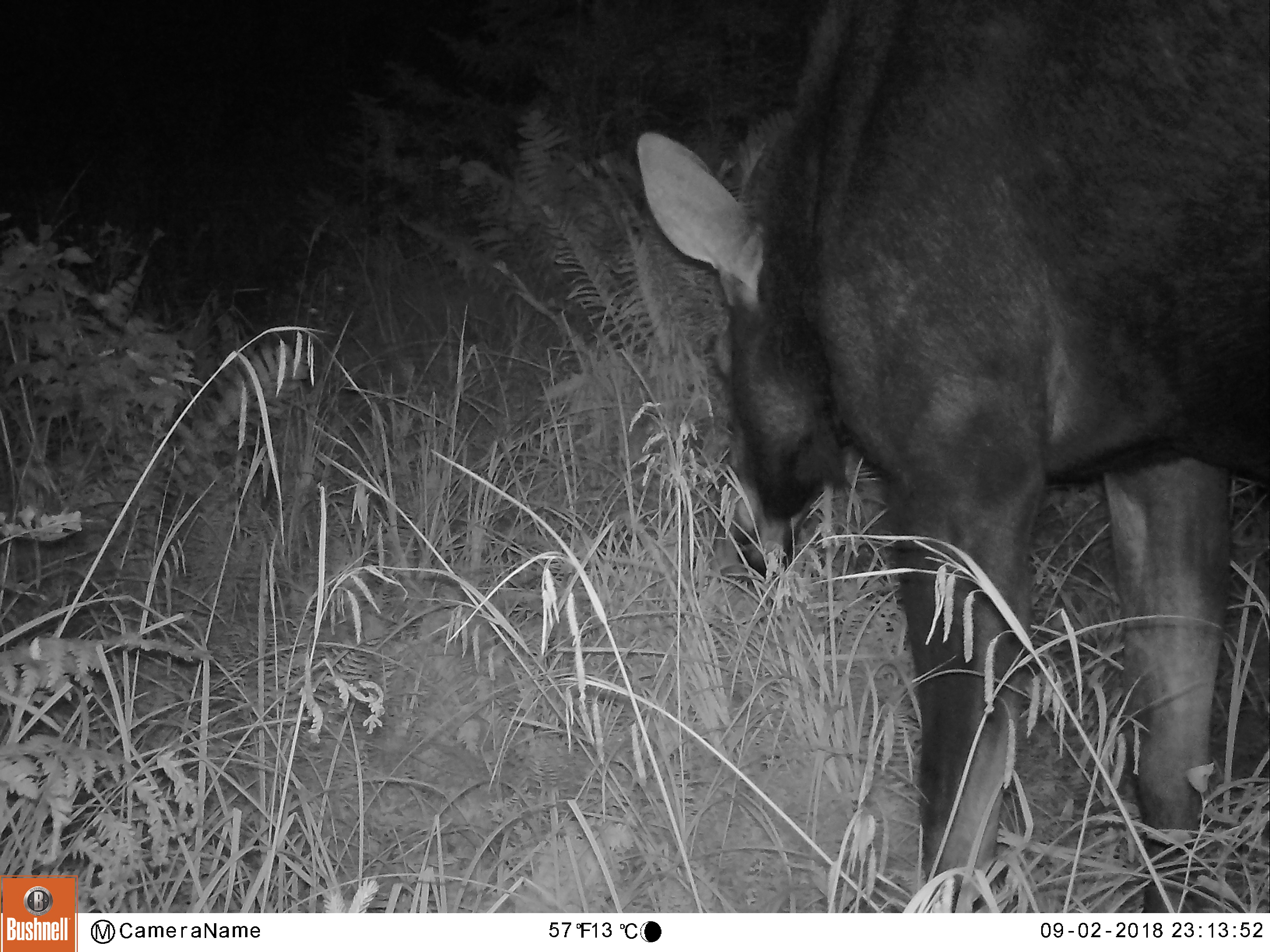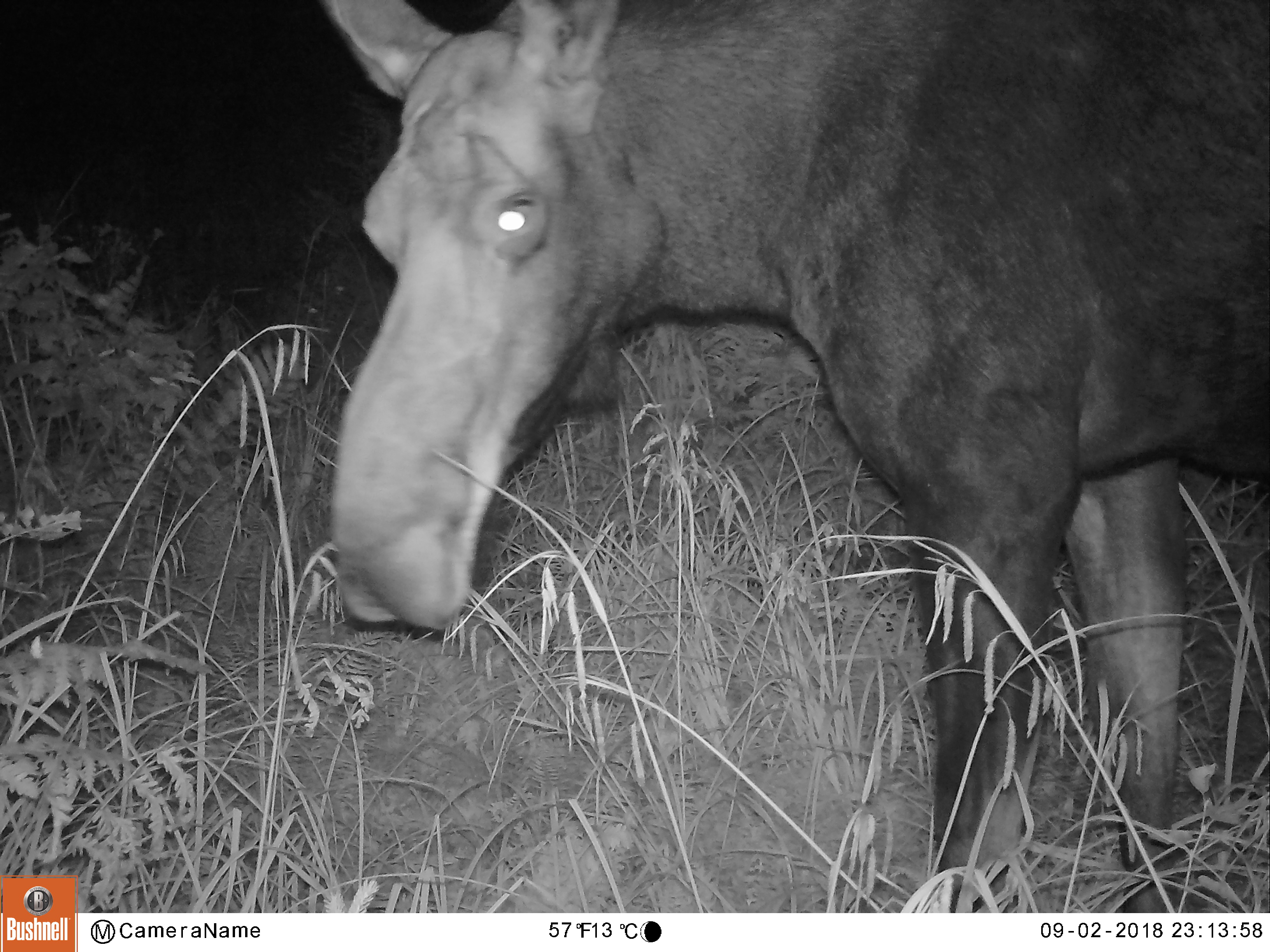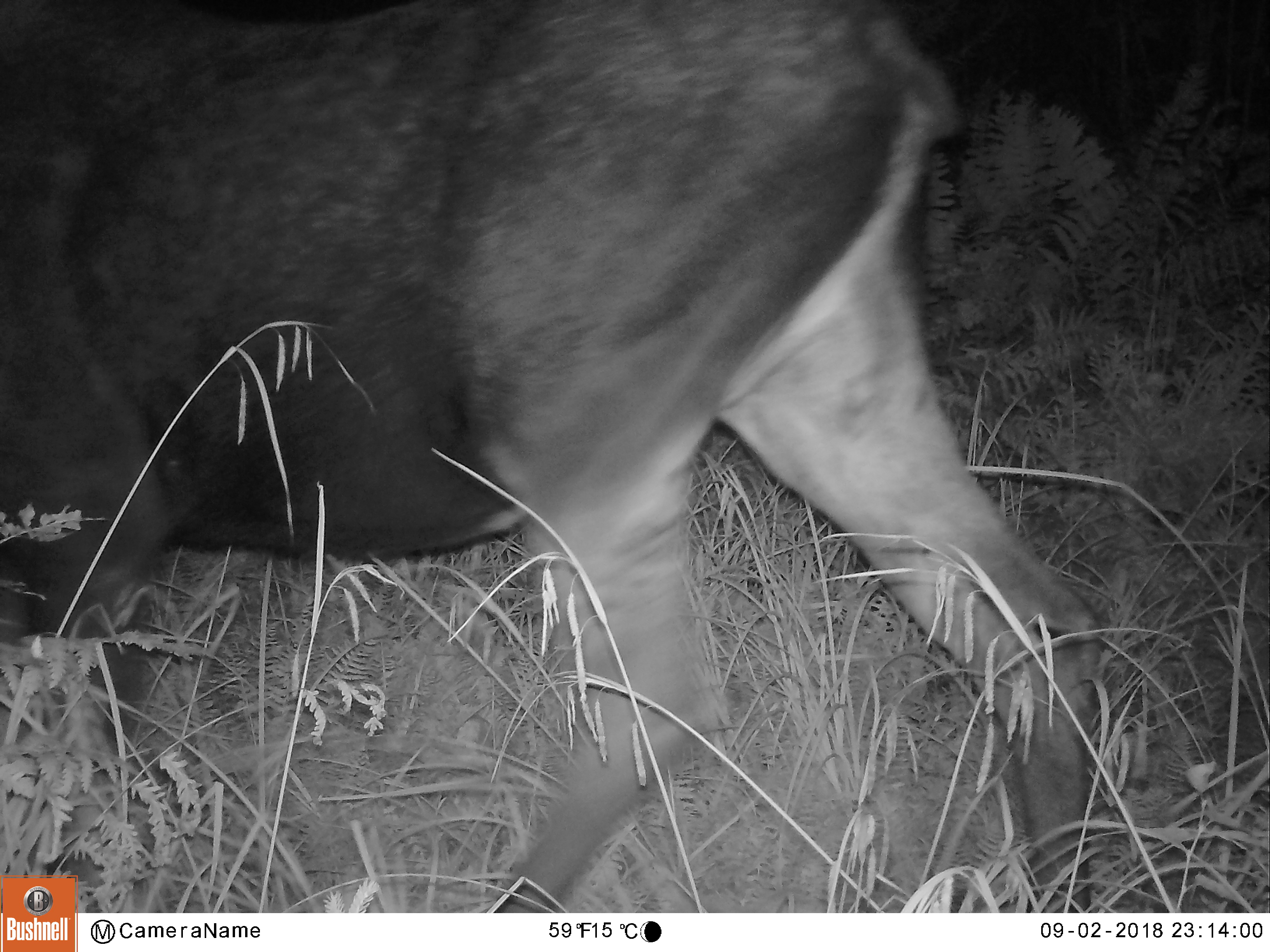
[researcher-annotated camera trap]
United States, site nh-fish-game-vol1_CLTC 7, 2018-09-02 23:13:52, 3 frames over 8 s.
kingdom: Animalia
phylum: Chordata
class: Mammalia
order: Artiodactyla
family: Cervidae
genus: Alces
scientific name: Alces alces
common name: moose